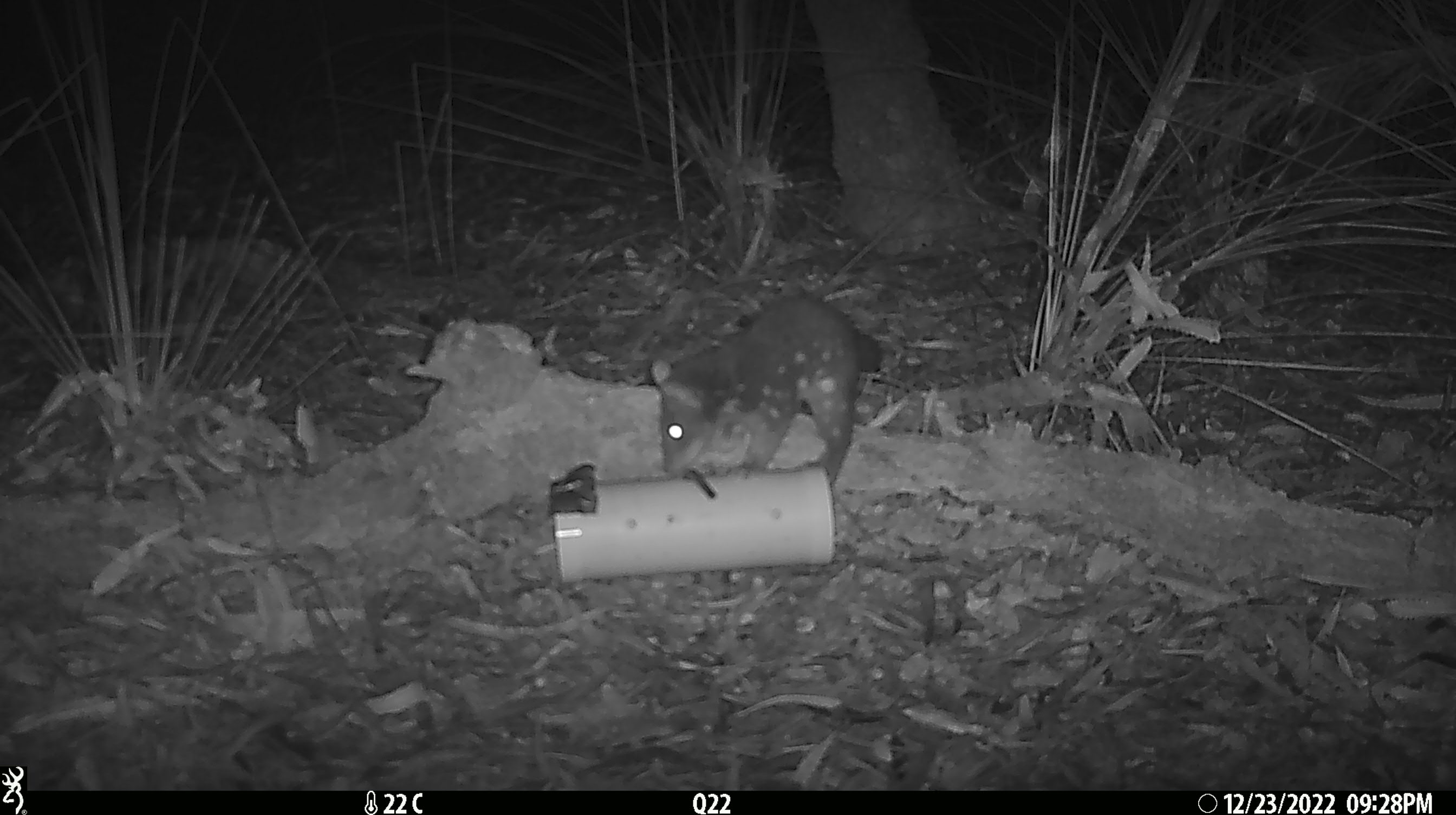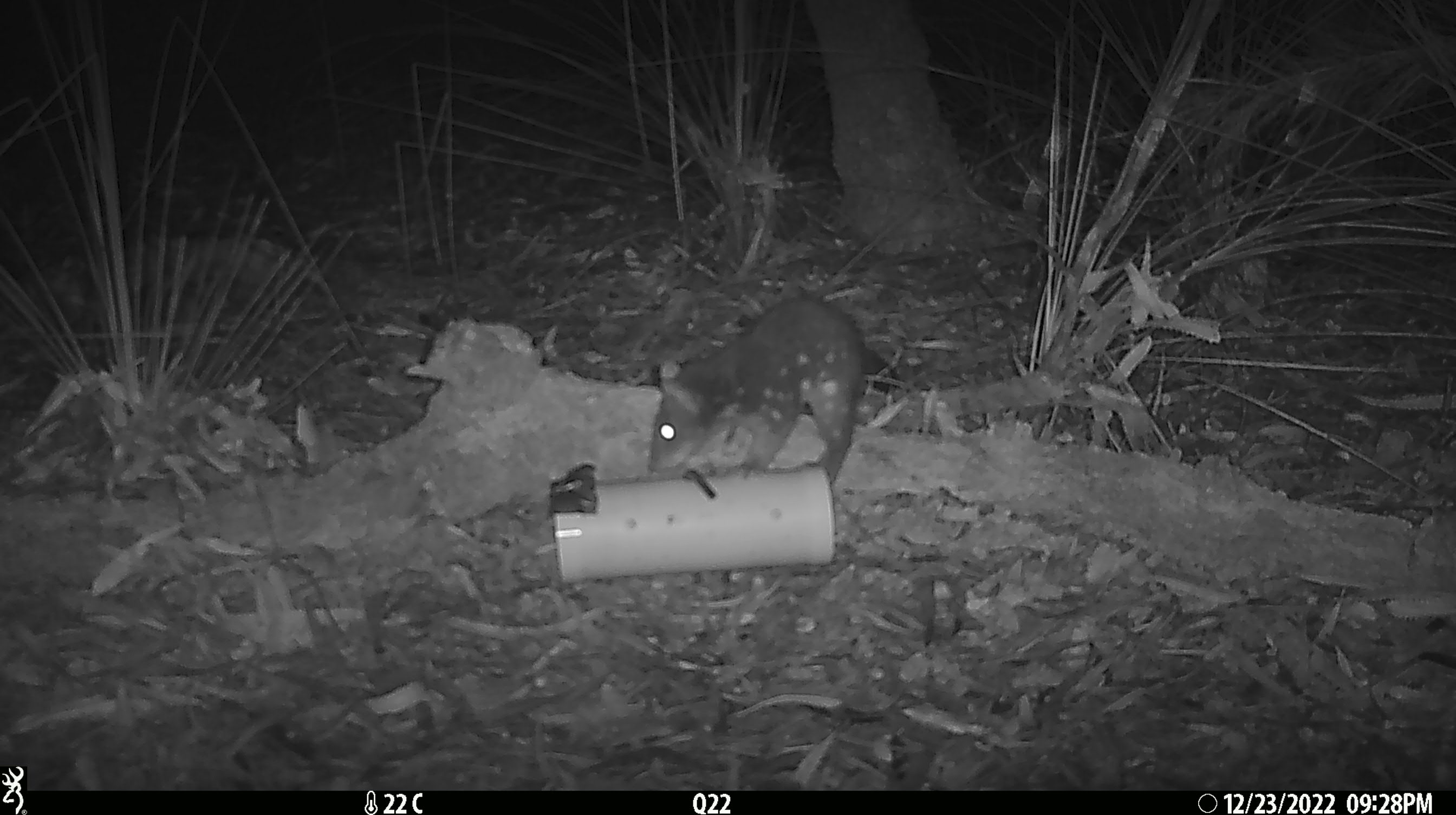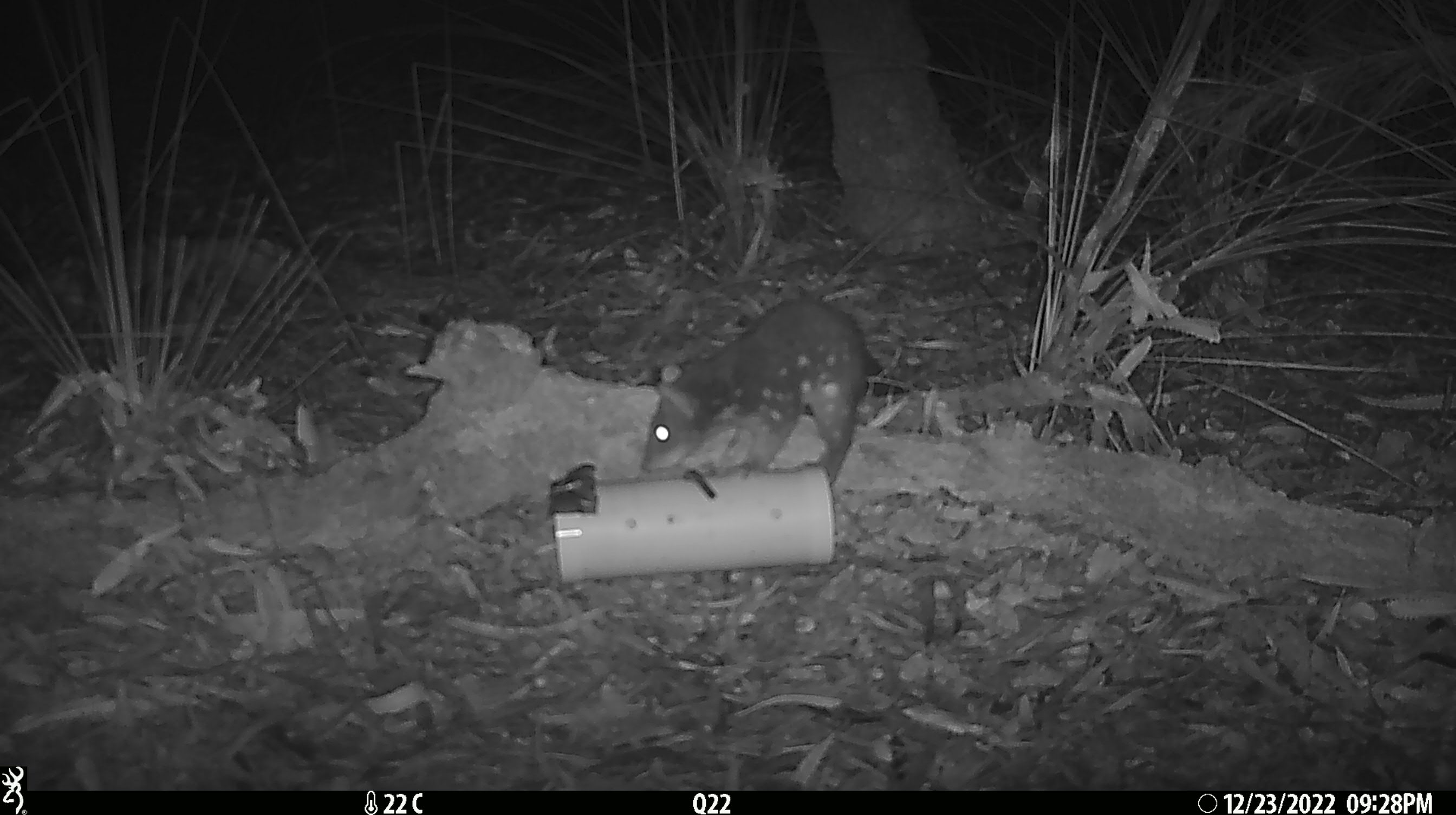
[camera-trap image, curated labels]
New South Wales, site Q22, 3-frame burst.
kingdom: Animalia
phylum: Chordata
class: Mammalia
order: Dasyuromorphia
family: Dasyuridae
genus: Dasyurus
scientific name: Dasyurus maculatus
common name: spotted-tailed quoll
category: quoll